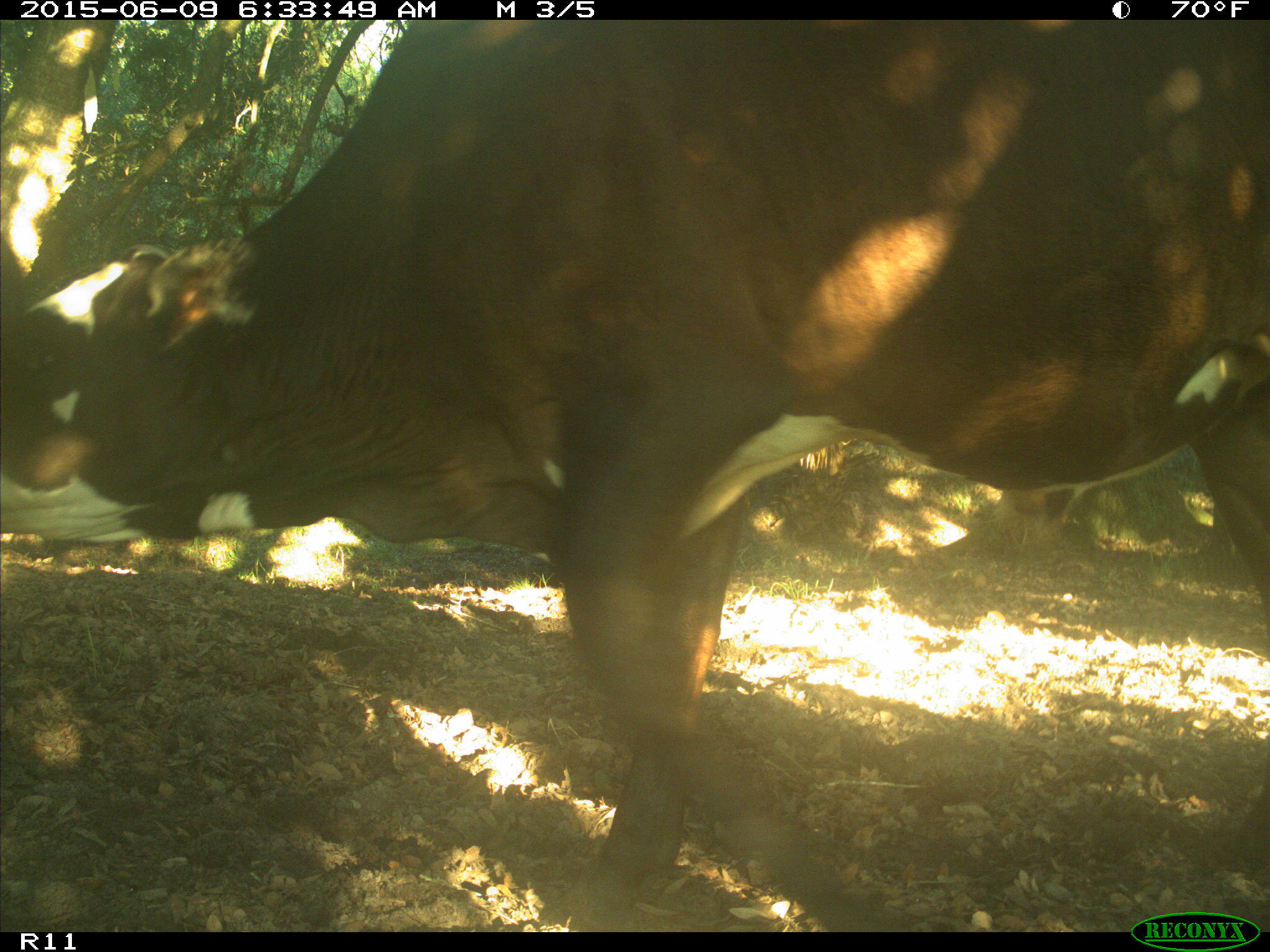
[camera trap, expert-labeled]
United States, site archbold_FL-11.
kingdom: Animalia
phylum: Chordata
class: Mammalia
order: Artiodactyla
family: Bovidae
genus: Bos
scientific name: Bos taurus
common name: domestic cow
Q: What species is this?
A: Bos taurus (domestic cow).